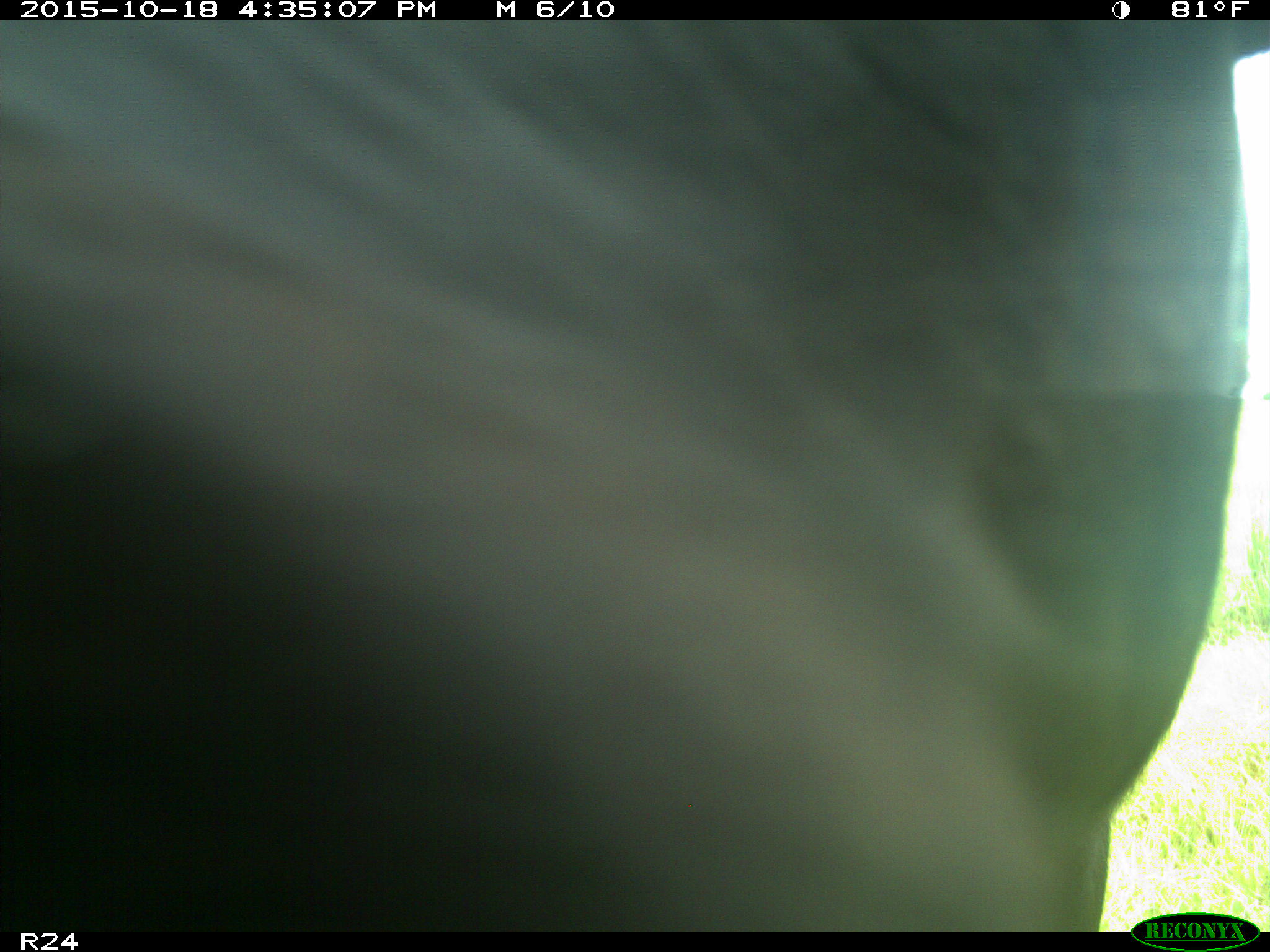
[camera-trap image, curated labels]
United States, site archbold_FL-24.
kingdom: Animalia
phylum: Chordata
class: Mammalia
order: Artiodactyla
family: Bovidae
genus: Bos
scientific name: Bos taurus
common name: domestic cow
Bos taurus (domestic cow).